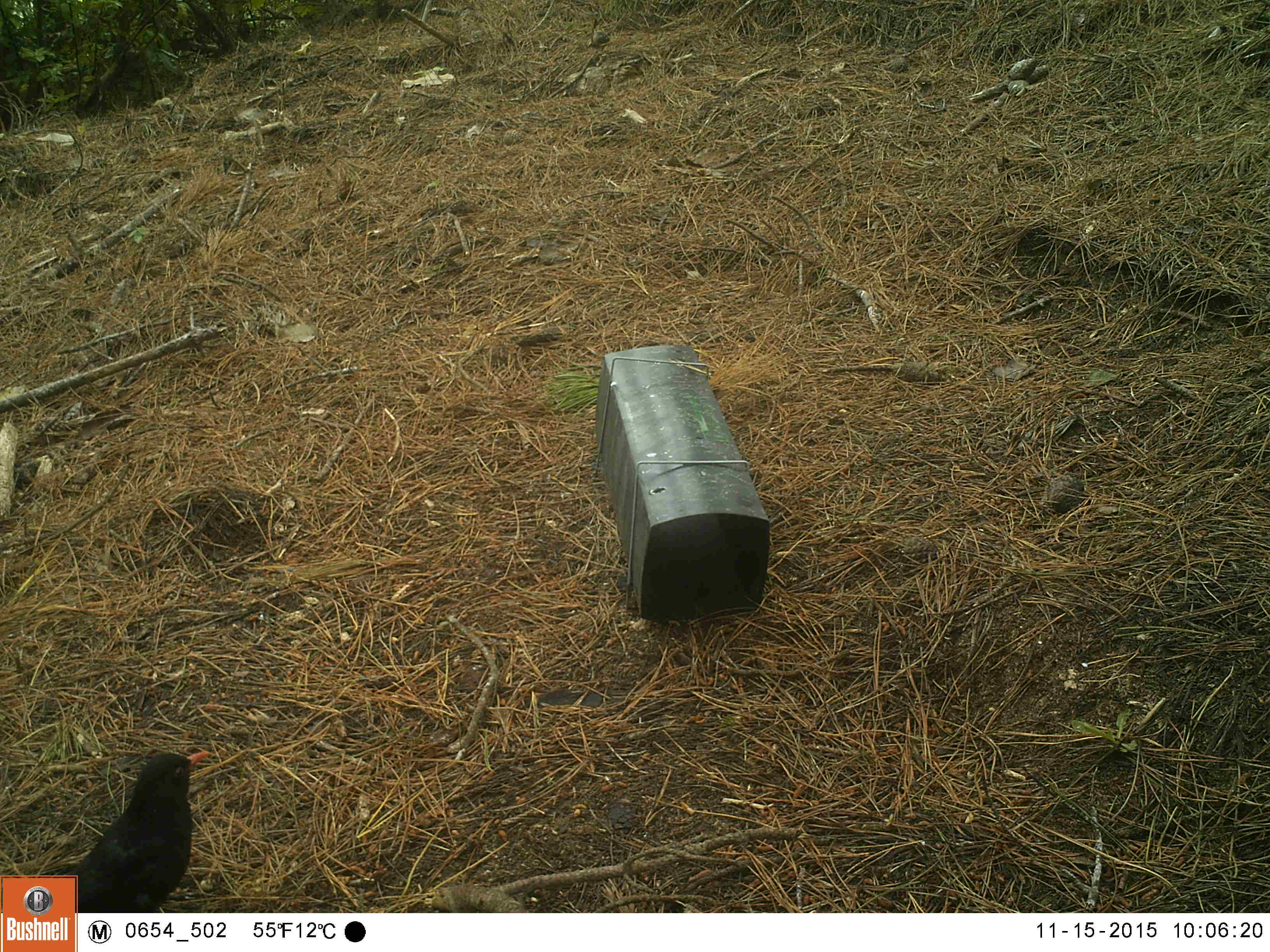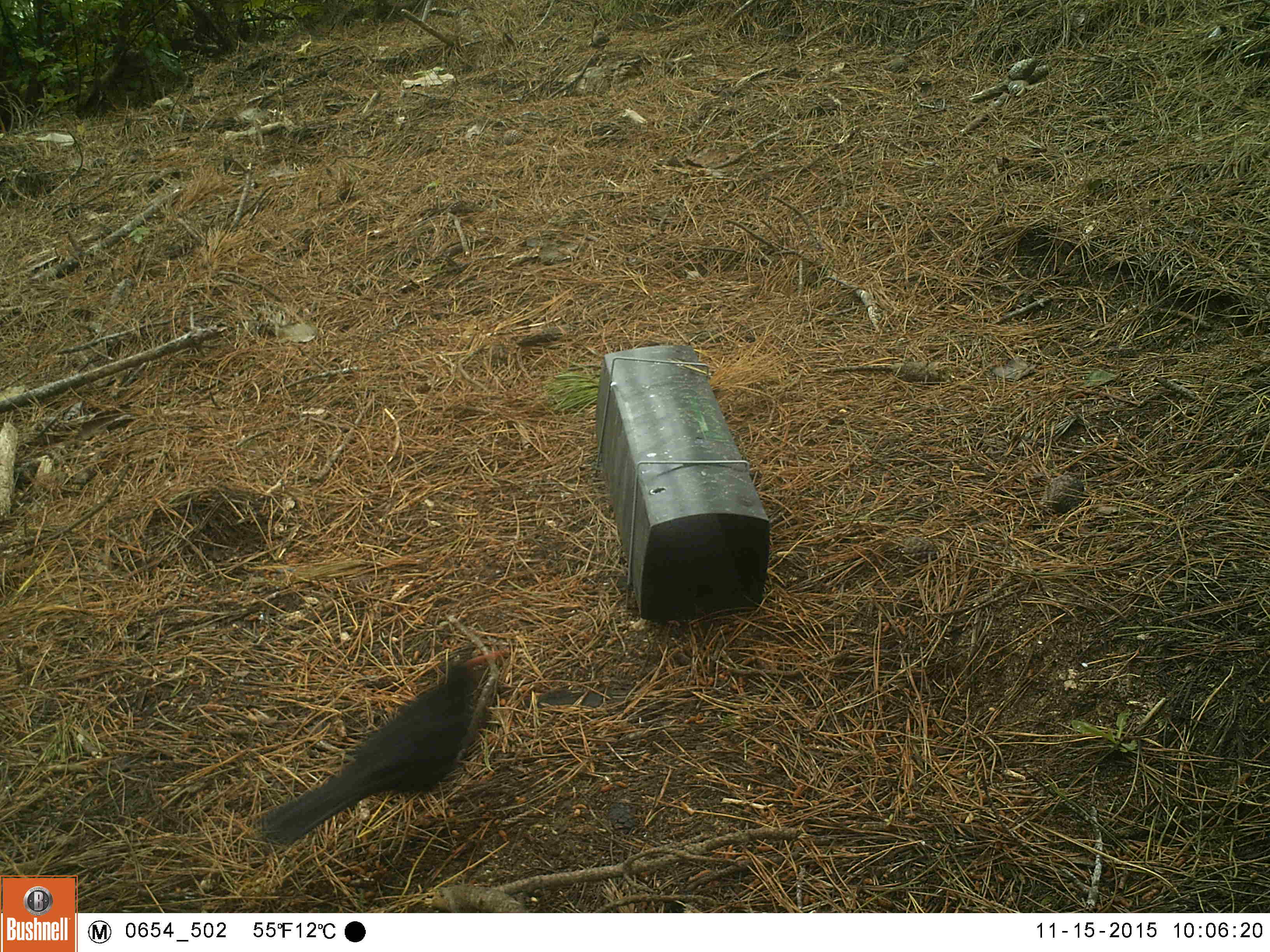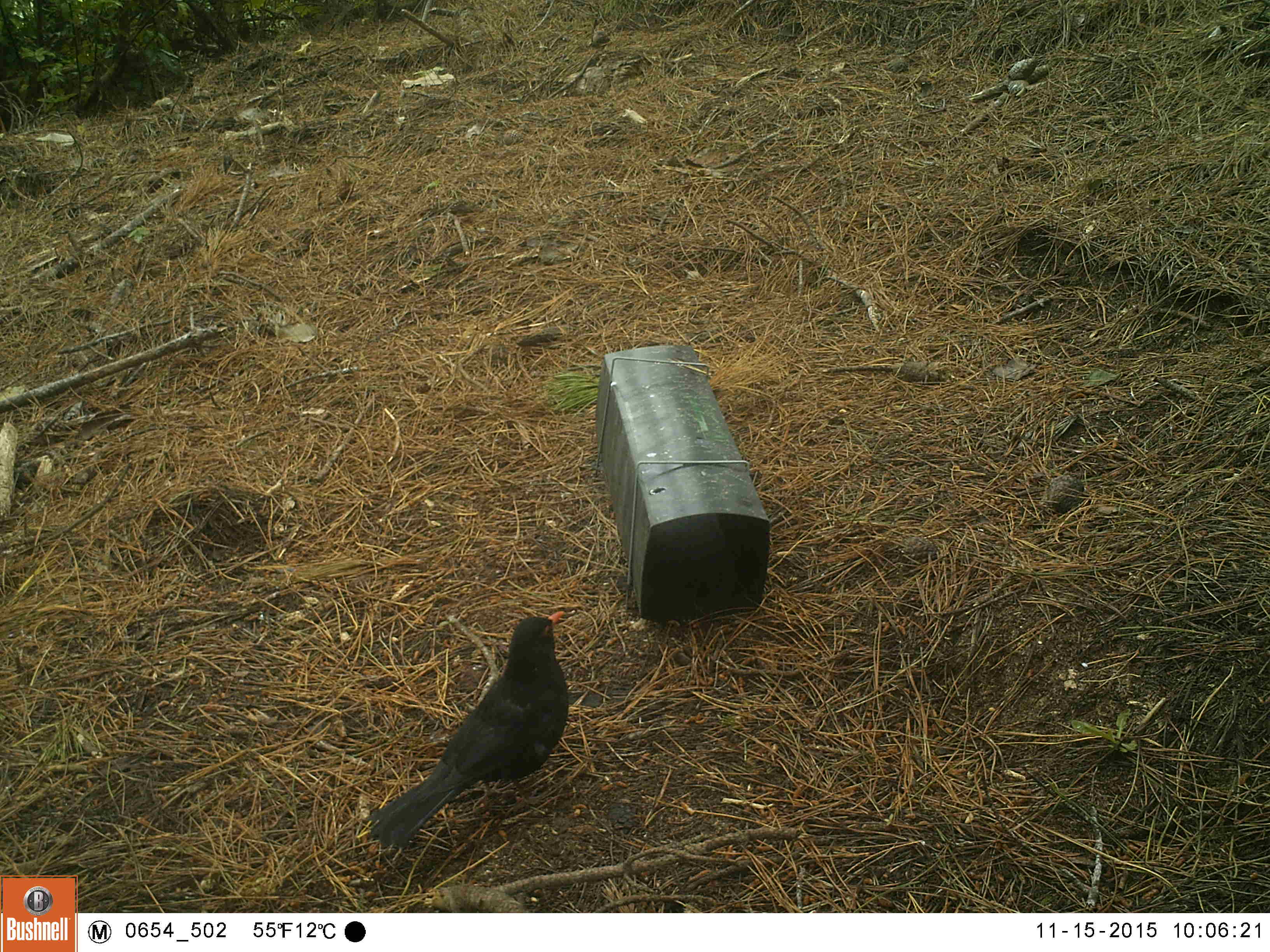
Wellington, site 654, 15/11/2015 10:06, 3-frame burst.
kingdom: Animalia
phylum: Chordata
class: Aves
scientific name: Aves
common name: bird